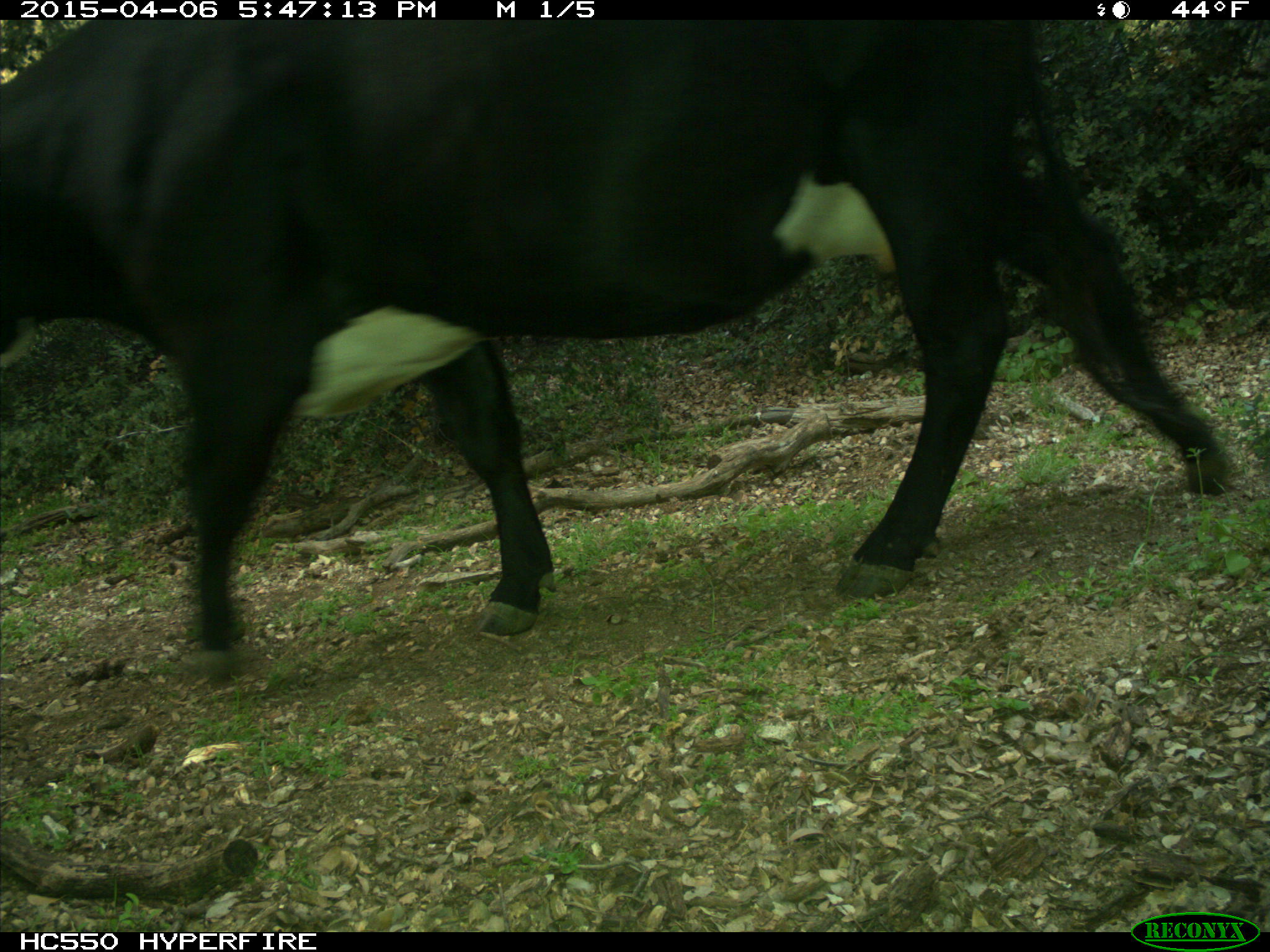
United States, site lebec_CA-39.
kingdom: Animalia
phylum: Chordata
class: Mammalia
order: Artiodactyla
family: Bovidae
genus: Bos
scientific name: Bos taurus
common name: domestic cow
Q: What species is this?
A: Bos taurus (domestic cow).